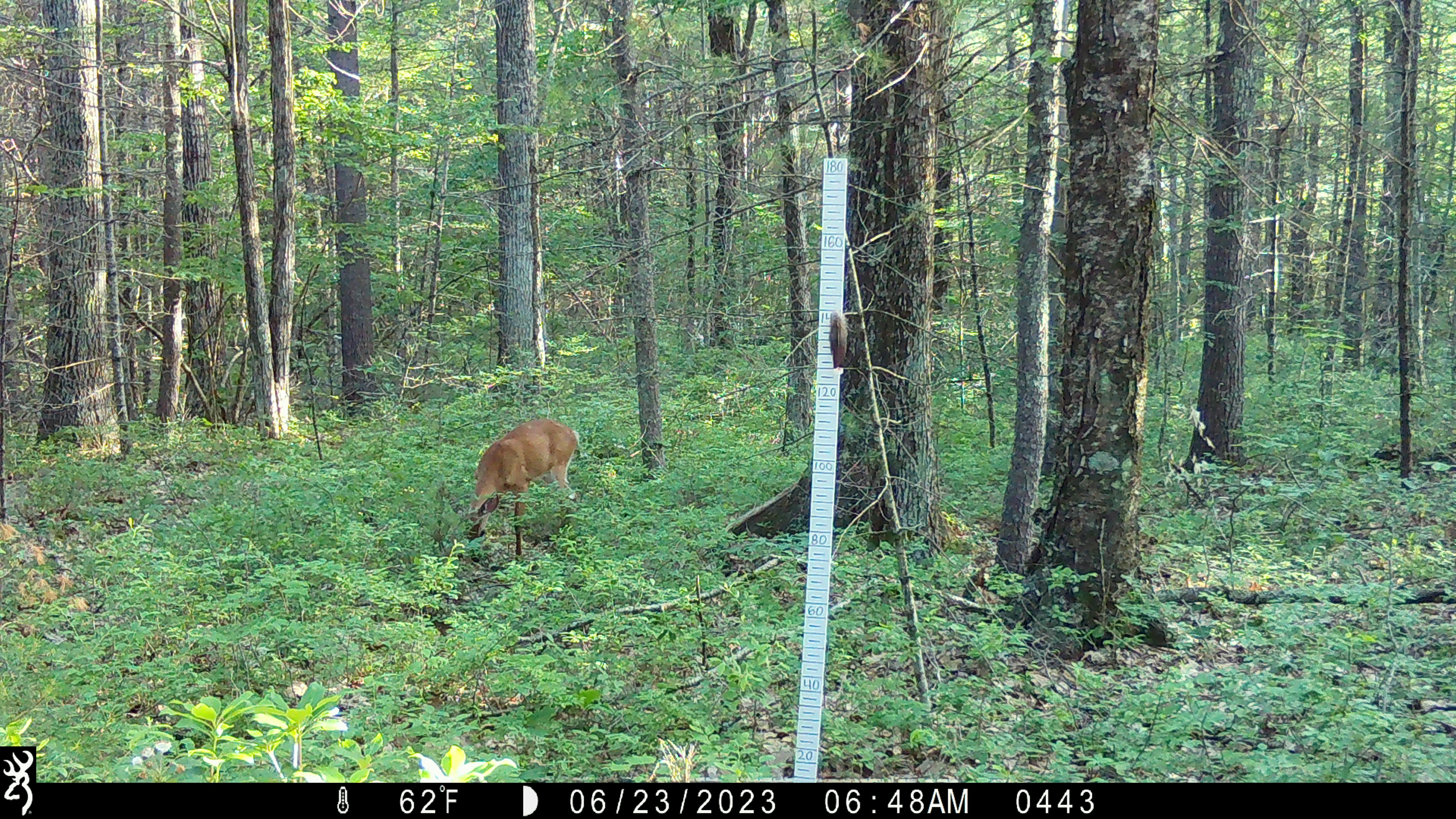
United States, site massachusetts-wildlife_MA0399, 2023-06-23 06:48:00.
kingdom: Animalia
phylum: Chordata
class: Mammalia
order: Artiodactyla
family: Cervidae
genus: Odocoileus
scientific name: Odocoileus virginianus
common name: white-tailed deer